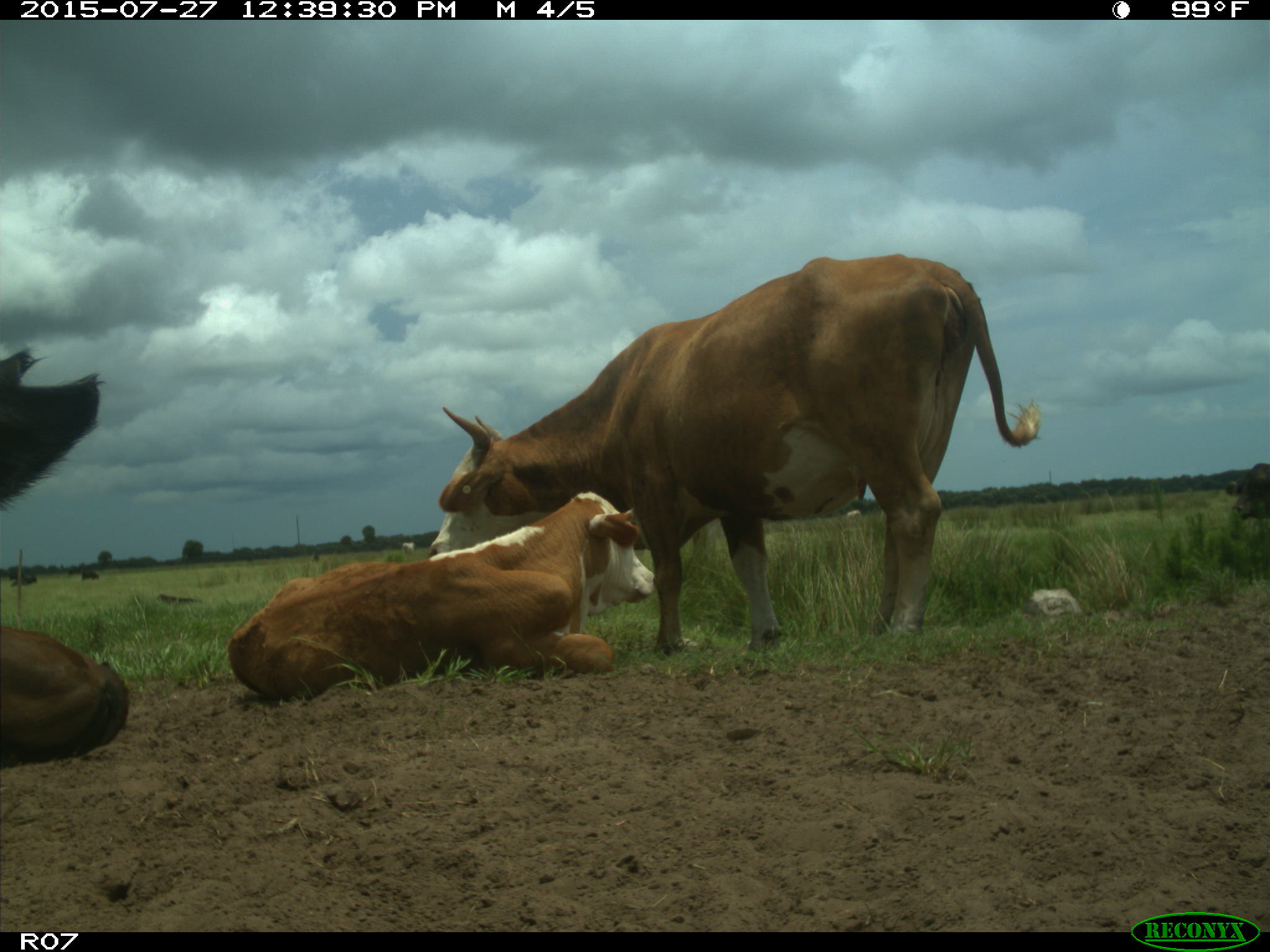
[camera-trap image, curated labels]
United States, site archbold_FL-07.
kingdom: Animalia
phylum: Chordata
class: Mammalia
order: Artiodactyla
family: Bovidae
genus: Bos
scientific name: Bos taurus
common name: domestic cow